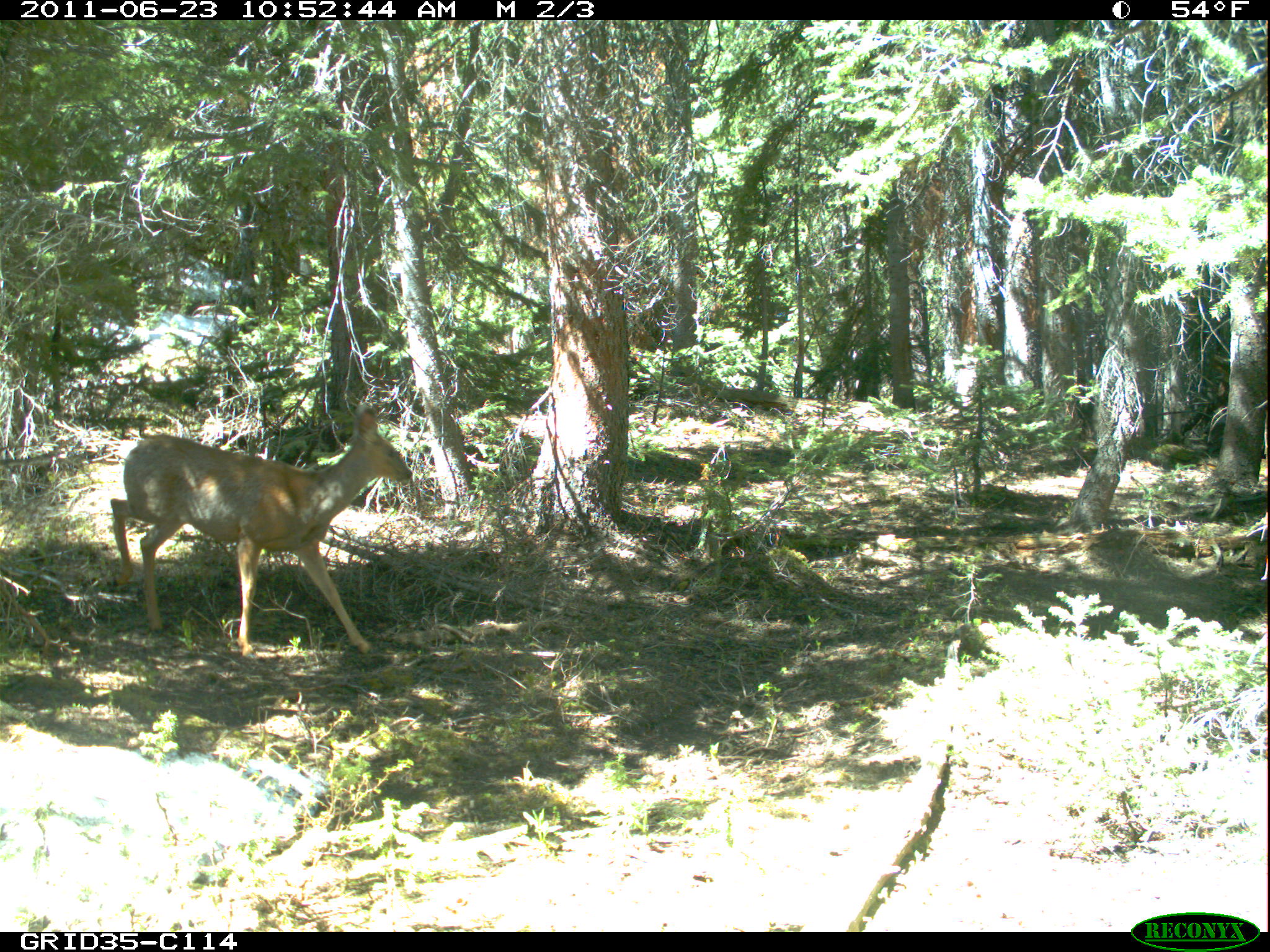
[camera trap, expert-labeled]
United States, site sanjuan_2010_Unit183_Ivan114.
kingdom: Animalia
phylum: Chordata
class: Mammalia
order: Artiodactyla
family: Cervidae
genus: Odocoileus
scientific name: Odocoileus hemionus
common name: mule deer